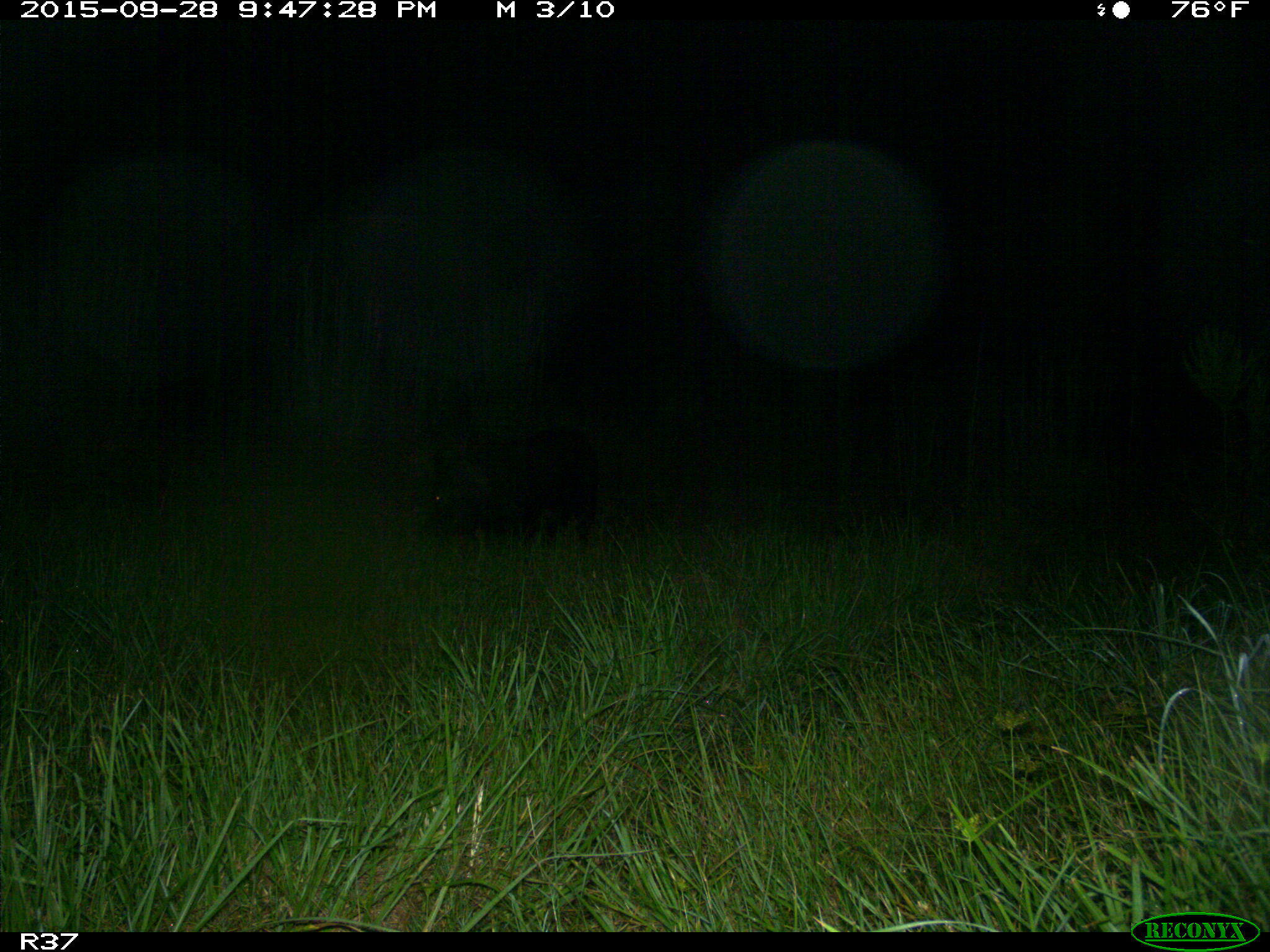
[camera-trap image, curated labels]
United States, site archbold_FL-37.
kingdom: Animalia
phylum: Chordata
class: Mammalia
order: Artiodactyla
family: Suidae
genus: Sus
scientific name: Sus scrofa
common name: wild boar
Sus scrofa (wild boar).